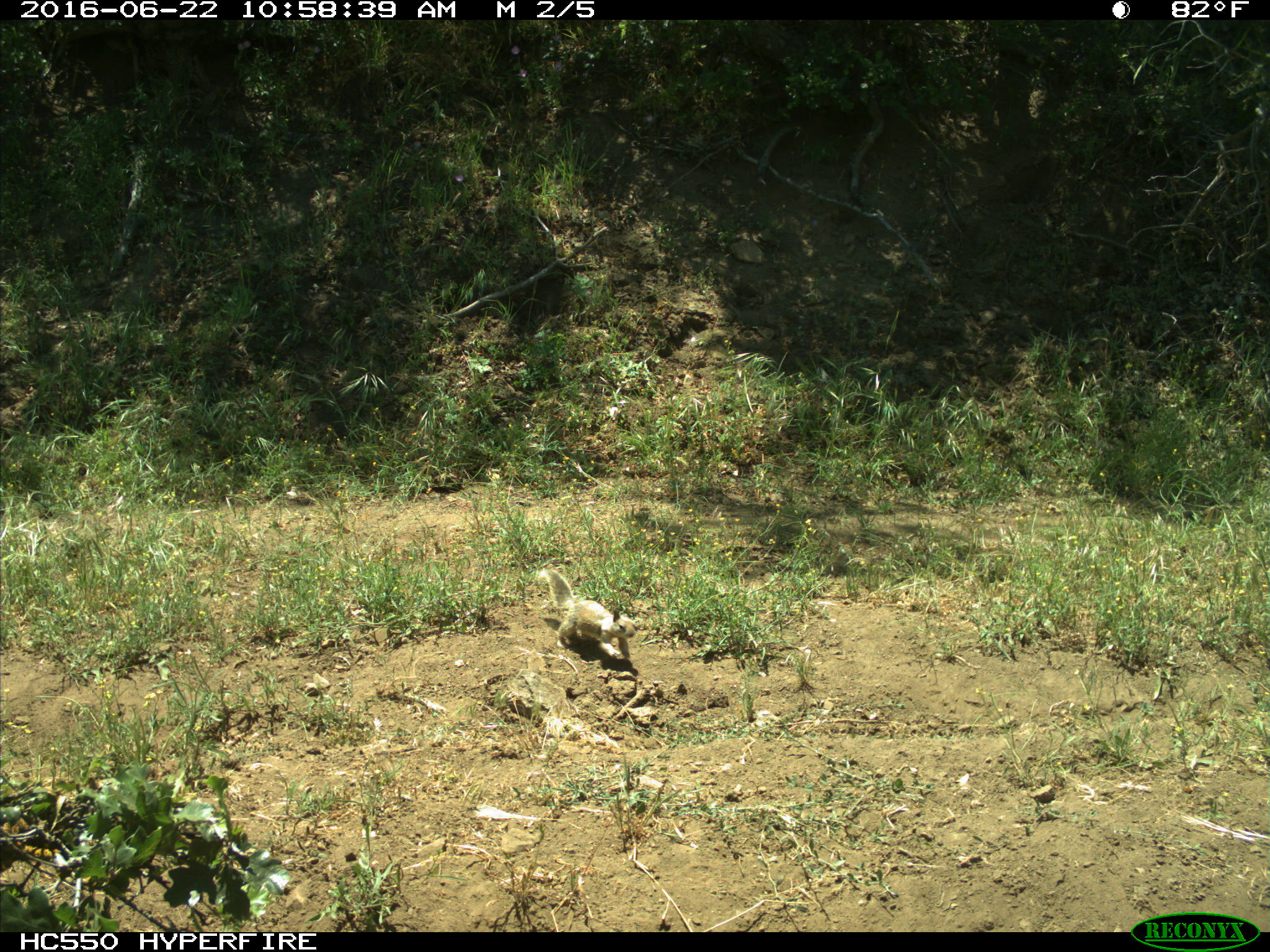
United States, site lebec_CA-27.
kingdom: Animalia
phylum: Chordata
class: Mammalia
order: Rodentia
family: Sciuridae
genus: Otospermophilus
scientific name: Otospermophilus beecheyi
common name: california ground squirrel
Otospermophilus beecheyi (california ground squirrel).